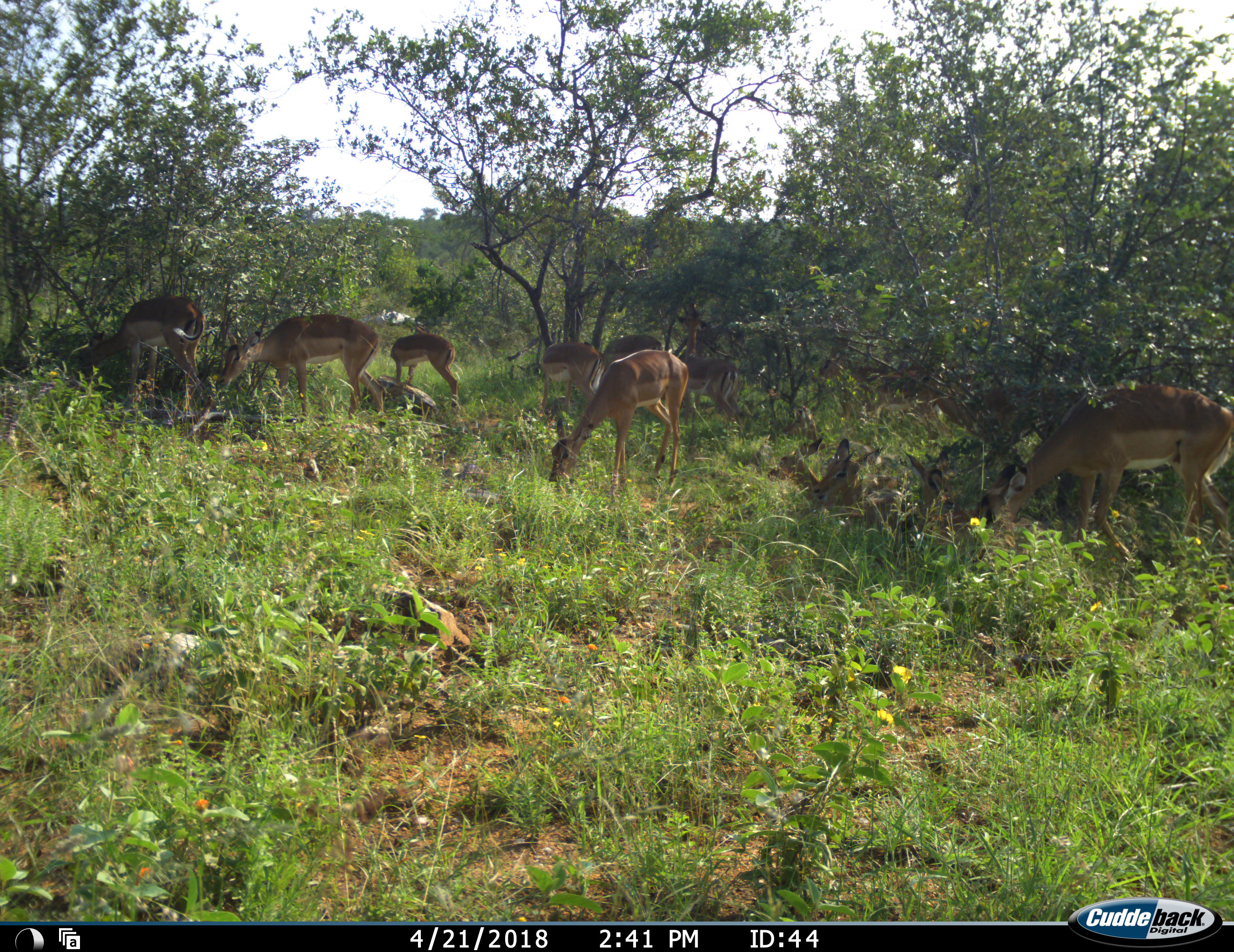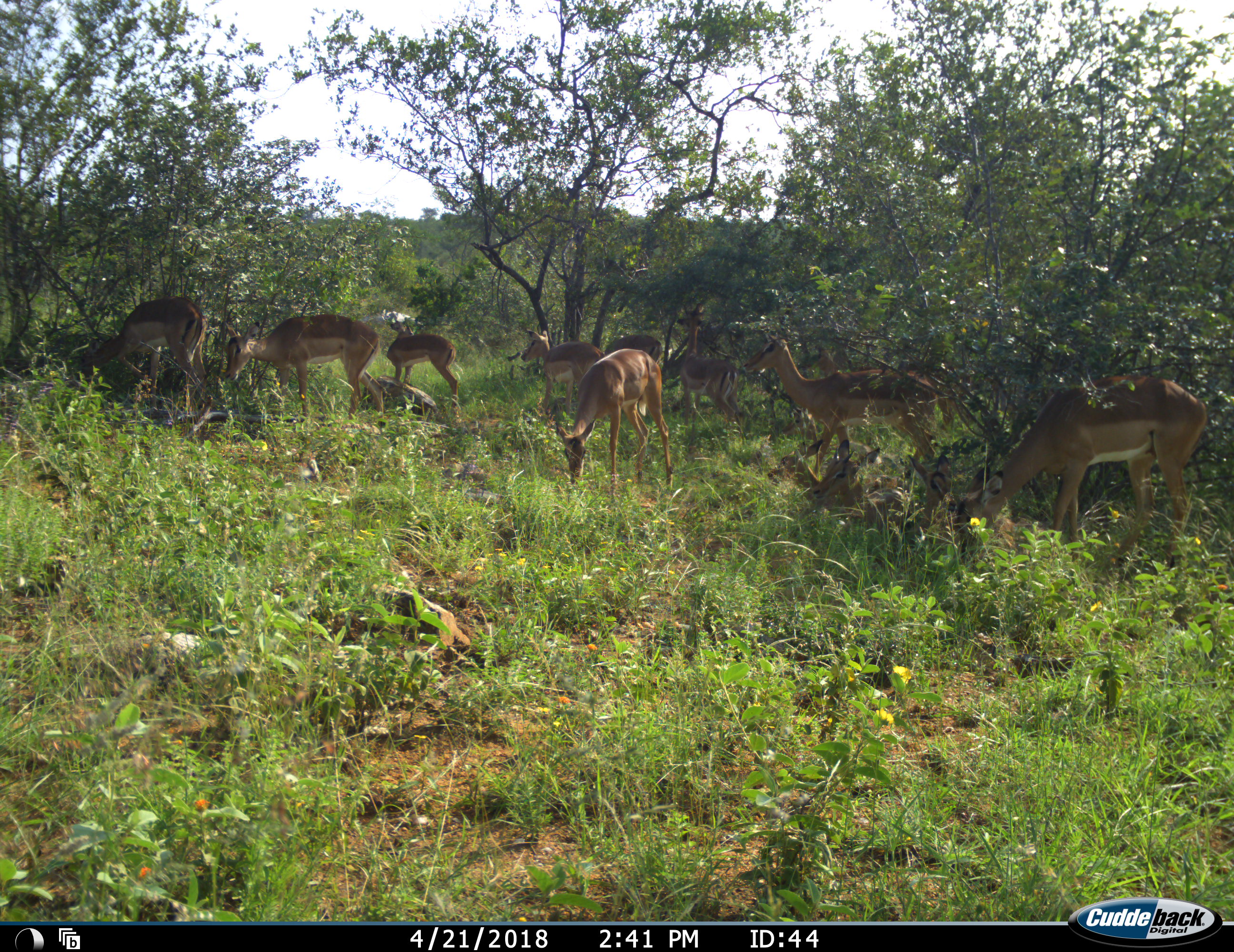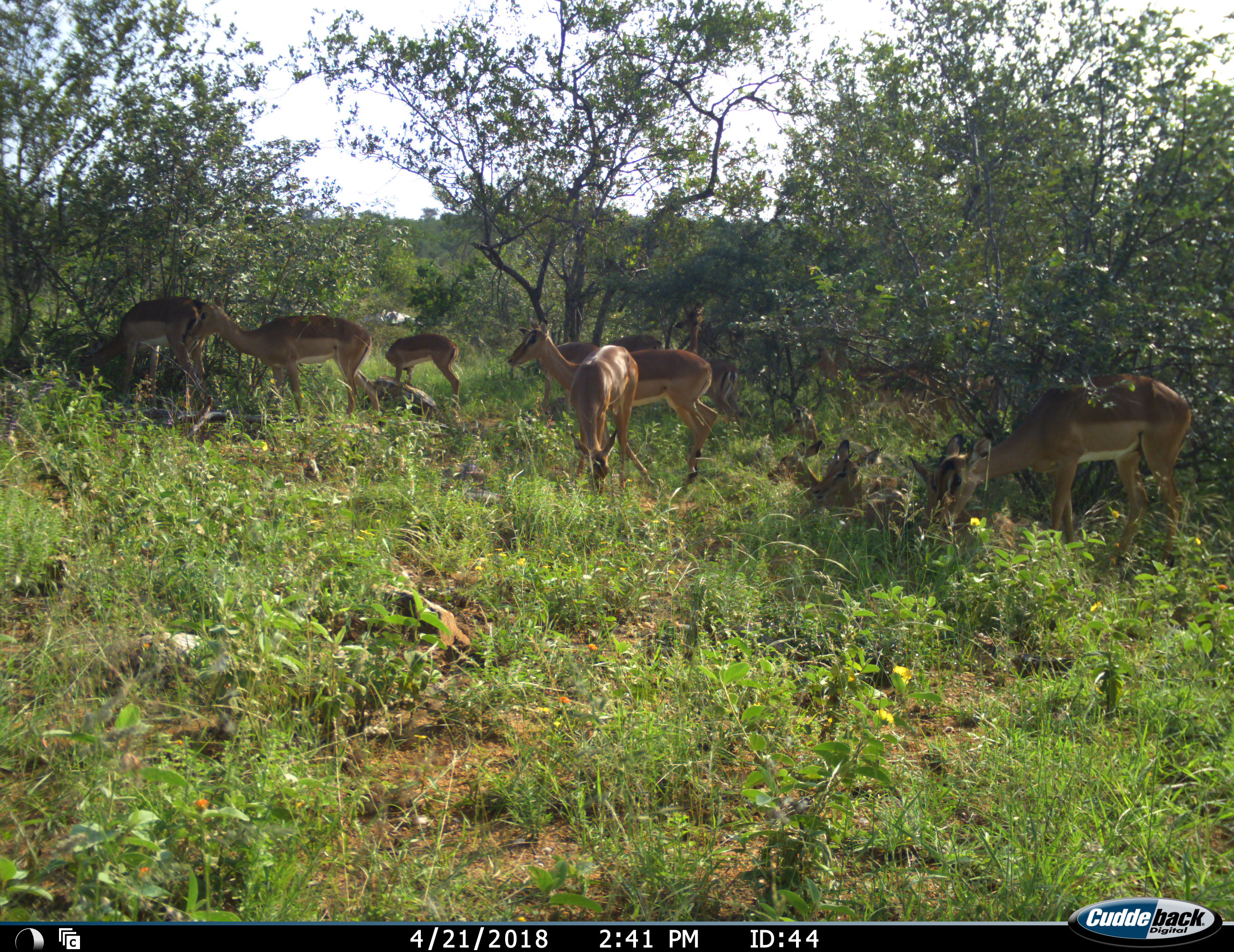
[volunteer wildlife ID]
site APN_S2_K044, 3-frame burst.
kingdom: Animalia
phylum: Chordata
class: Mammalia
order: Artiodactyla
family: Bovidae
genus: Aepyceros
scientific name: Aepyceros melampus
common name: impala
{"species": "impala (Aepyceros melampus)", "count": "10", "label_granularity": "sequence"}